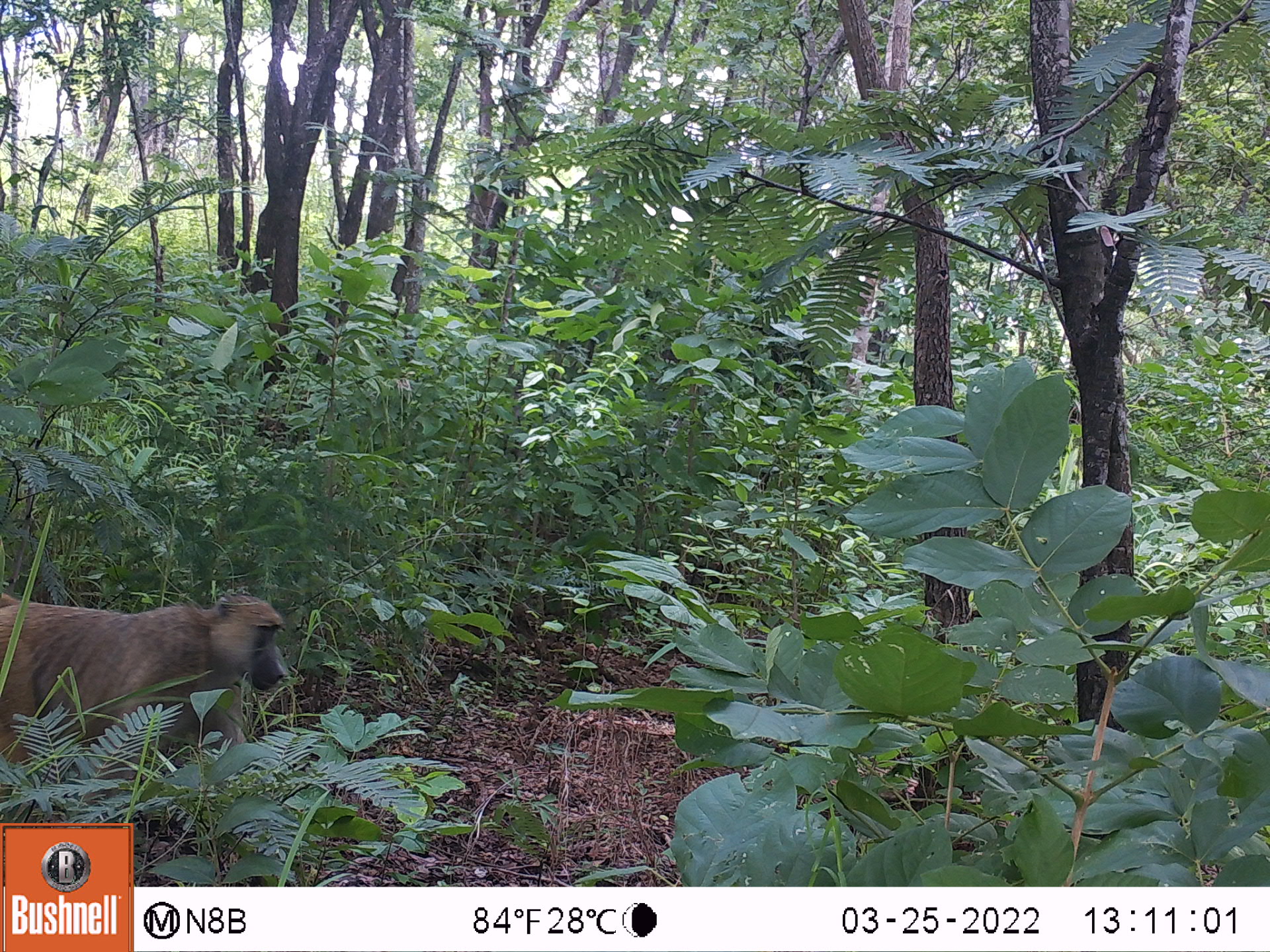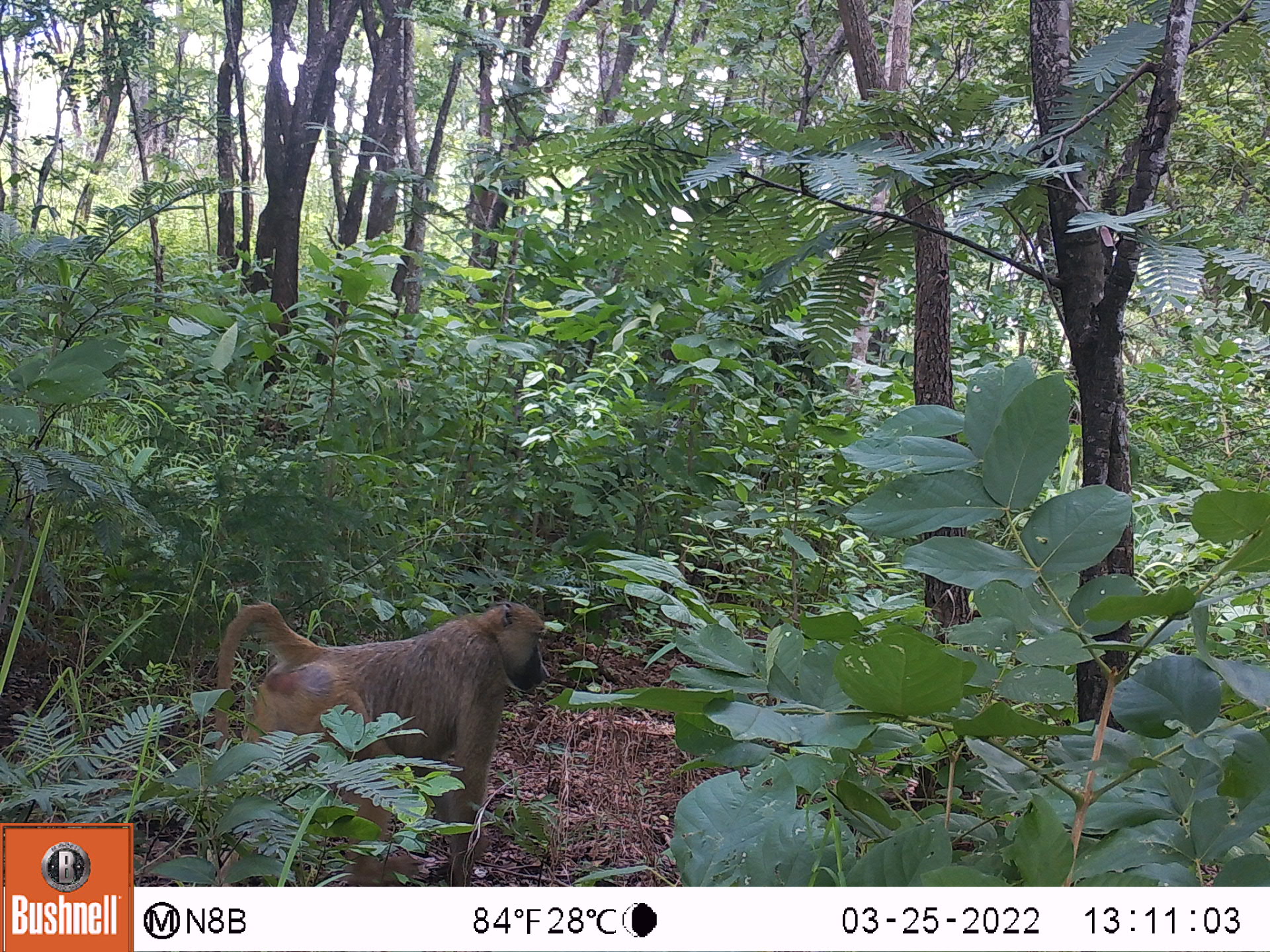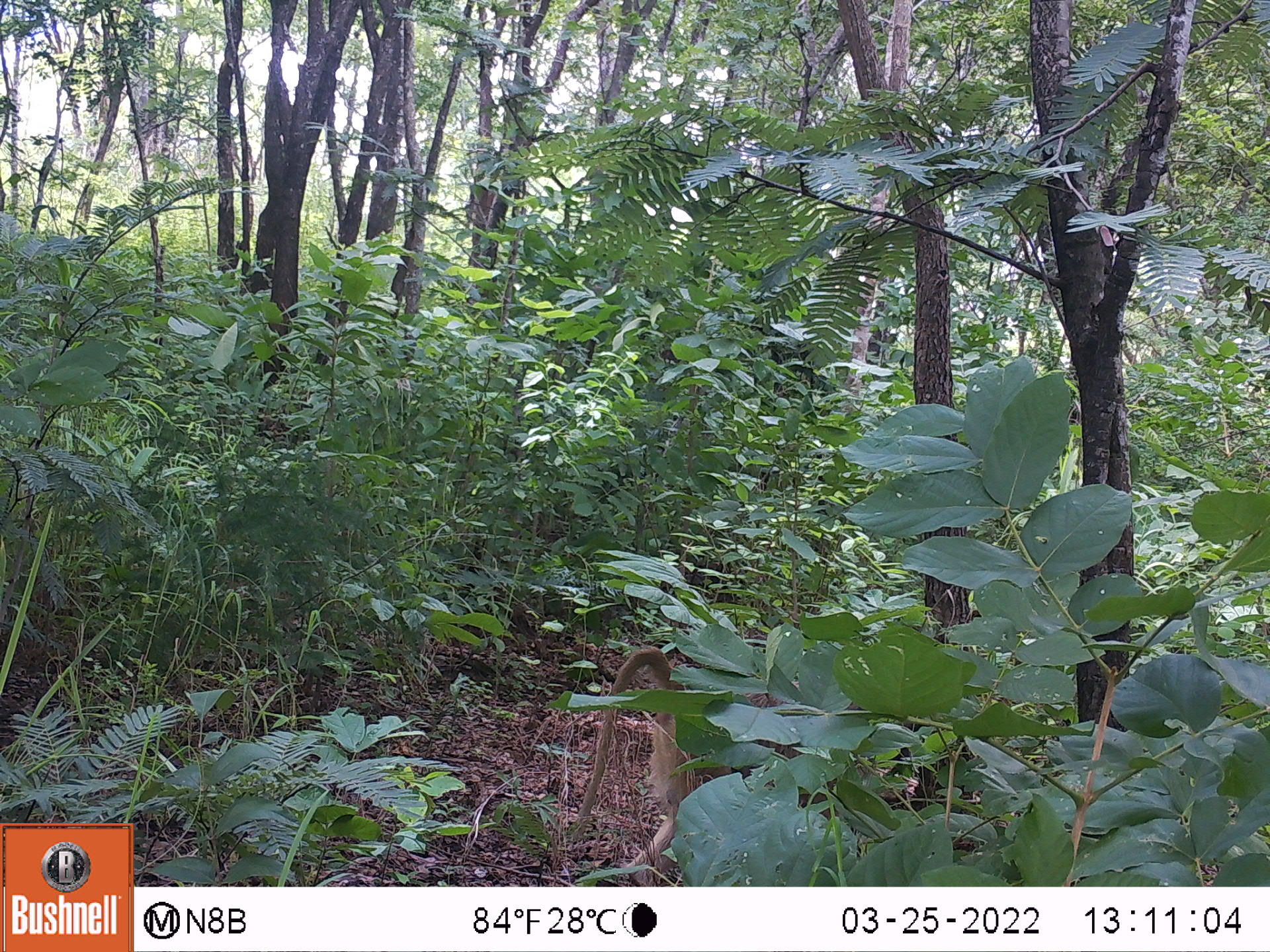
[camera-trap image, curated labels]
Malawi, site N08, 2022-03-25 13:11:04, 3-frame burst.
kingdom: Animalia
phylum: Chordata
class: Mammalia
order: Primates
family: Cercopithecidae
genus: Papio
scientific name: Papio cynocephalus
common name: yellow baboon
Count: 1.